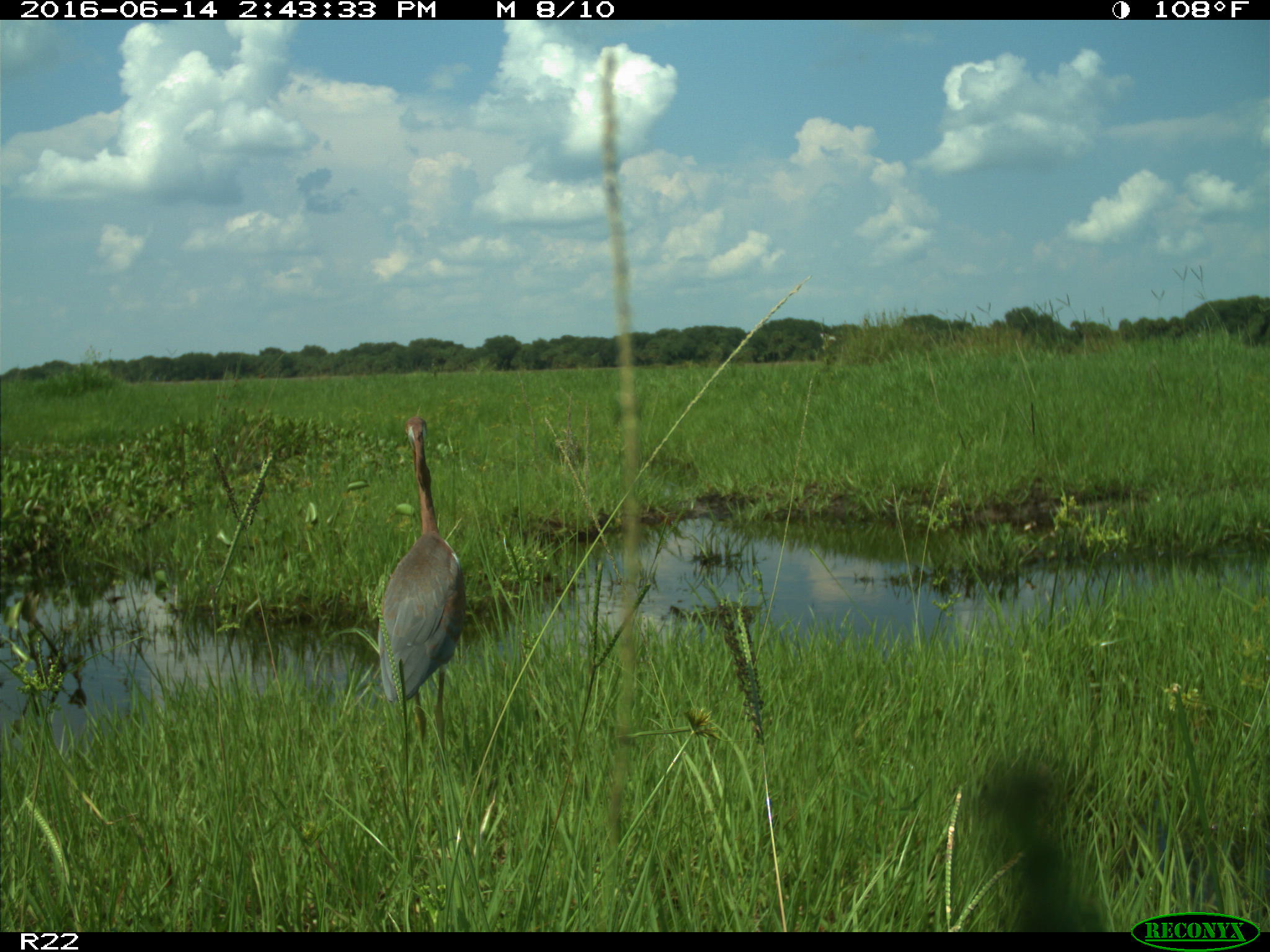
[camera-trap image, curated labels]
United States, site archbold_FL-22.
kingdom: Animalia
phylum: Chordata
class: Aves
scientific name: Aves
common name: birds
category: unidentified bird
Unidentified bird (birds) (Aves).